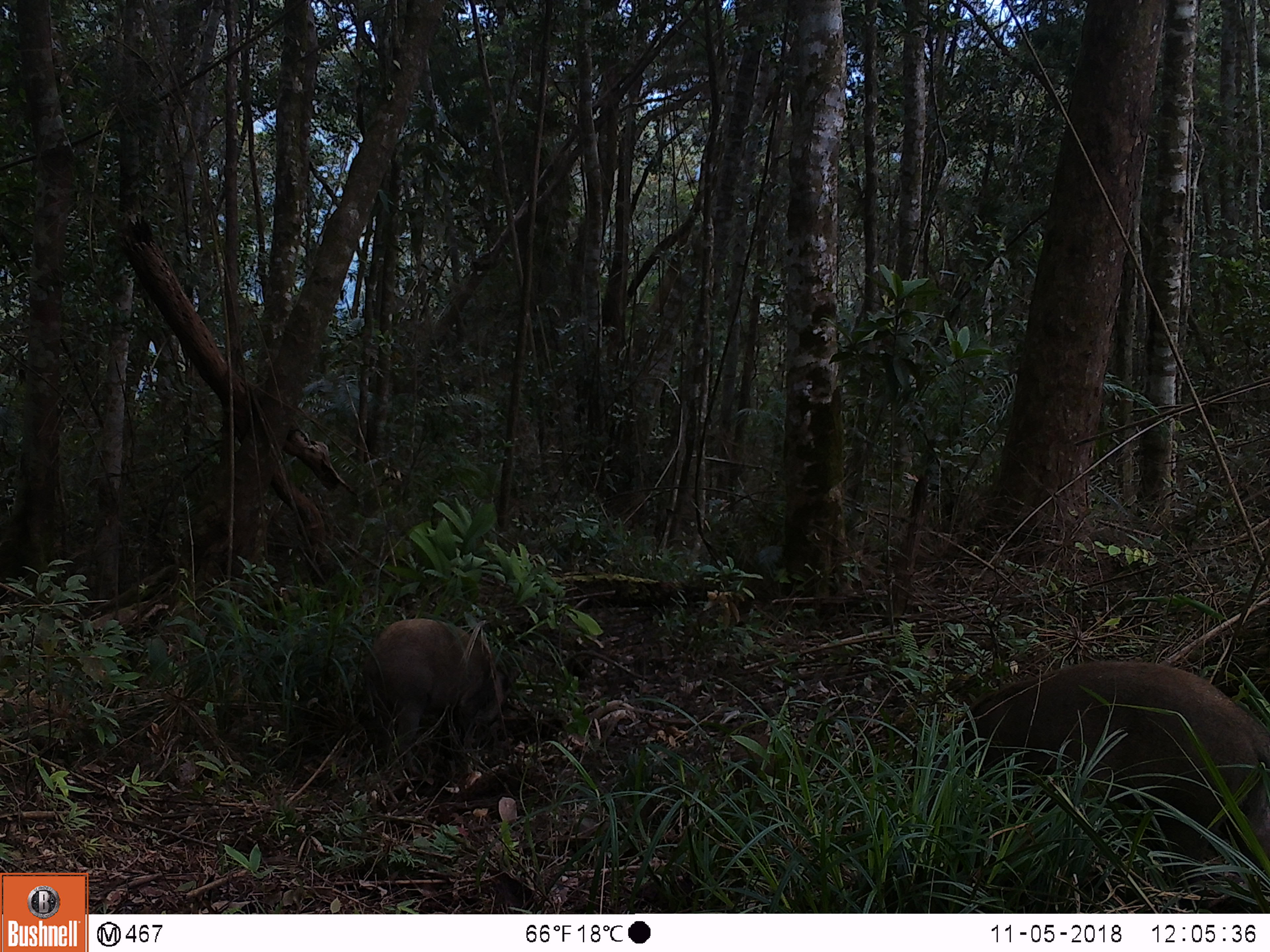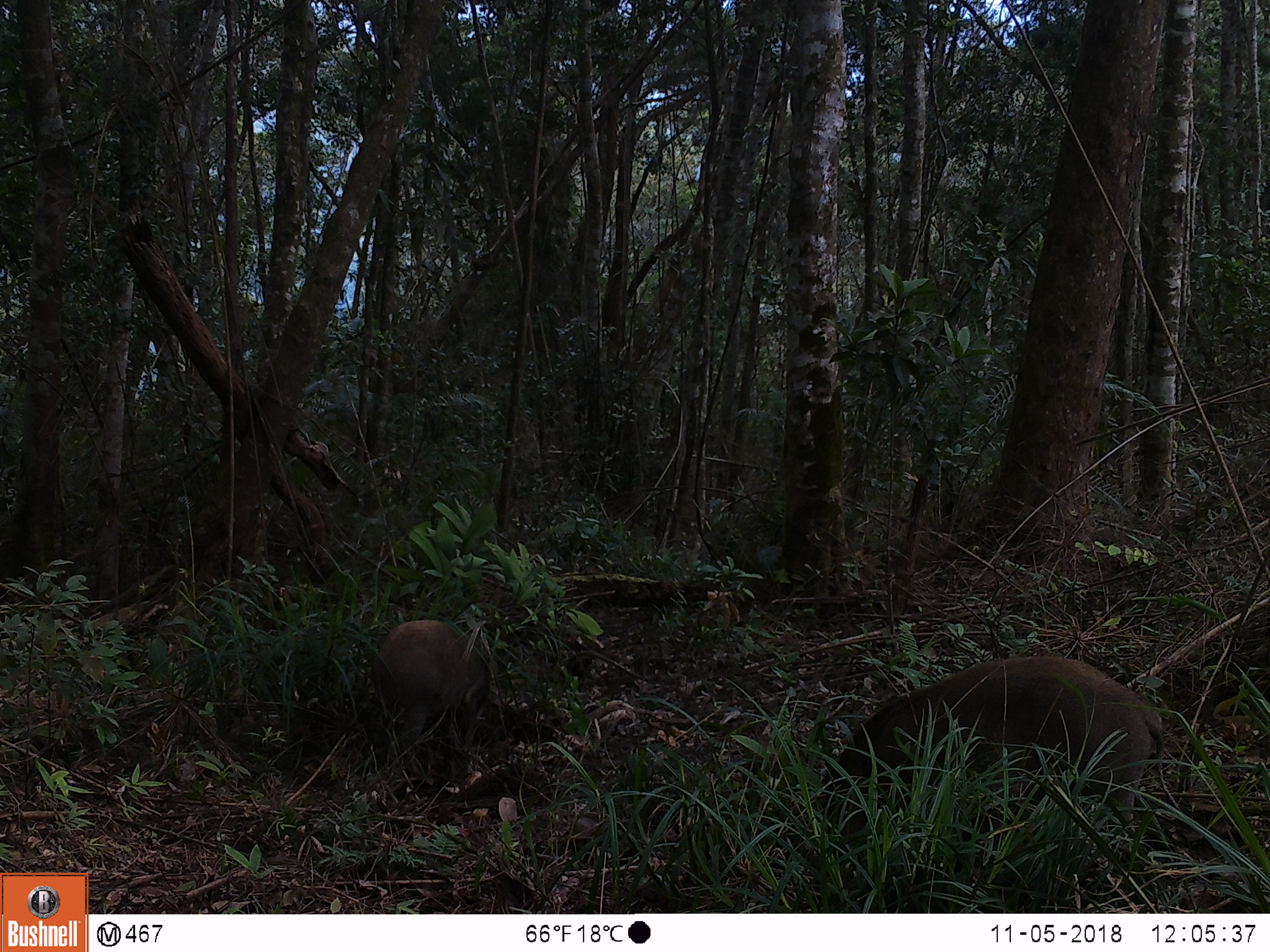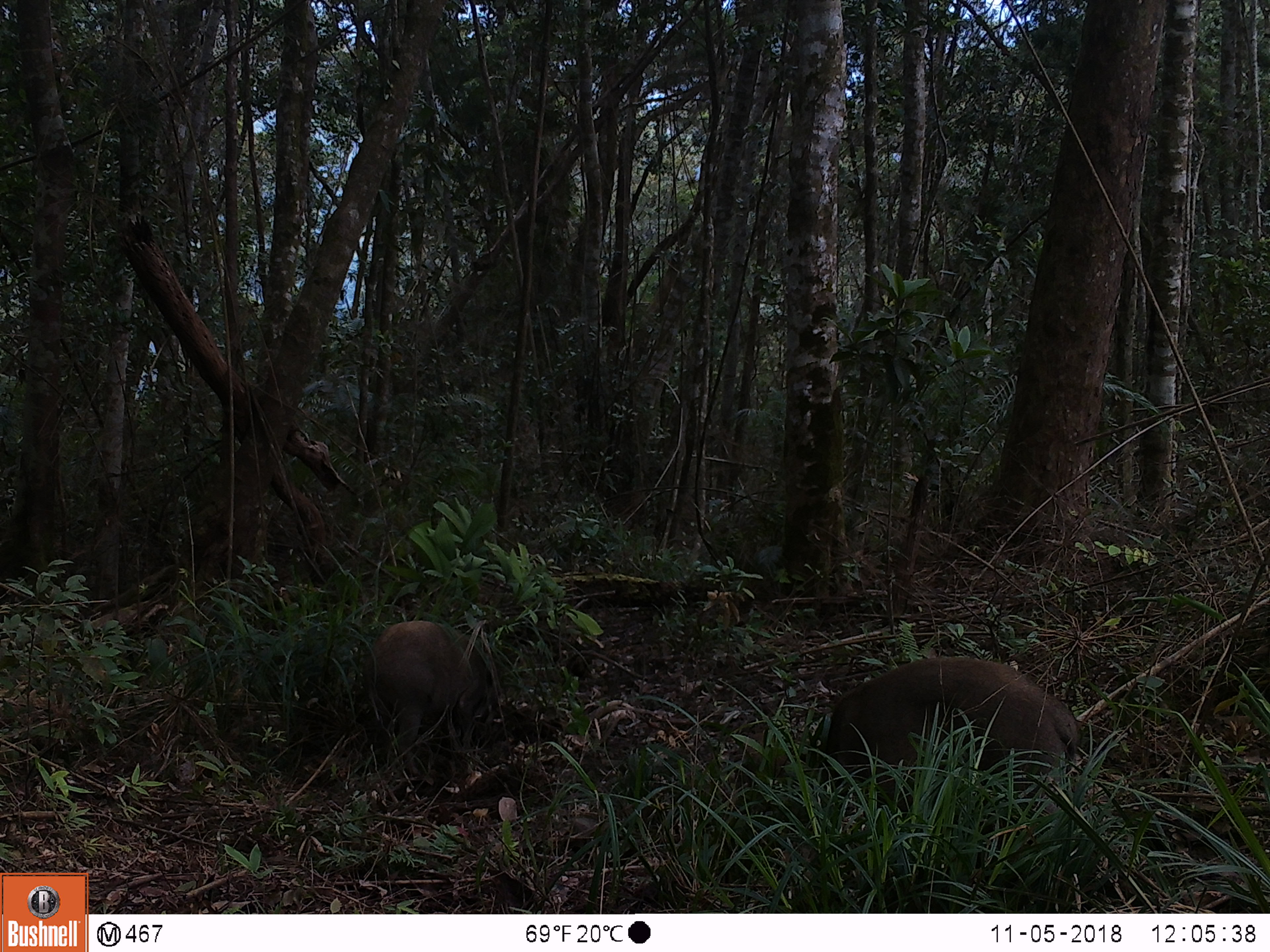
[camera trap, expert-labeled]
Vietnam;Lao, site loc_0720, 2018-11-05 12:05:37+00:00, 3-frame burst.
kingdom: Animalia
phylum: Chordata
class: Mammalia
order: Artiodactyla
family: Suidae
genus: Sus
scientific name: Sus scrofa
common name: eurasian wild pig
Eurasian wild pig (Sus scrofa). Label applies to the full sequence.